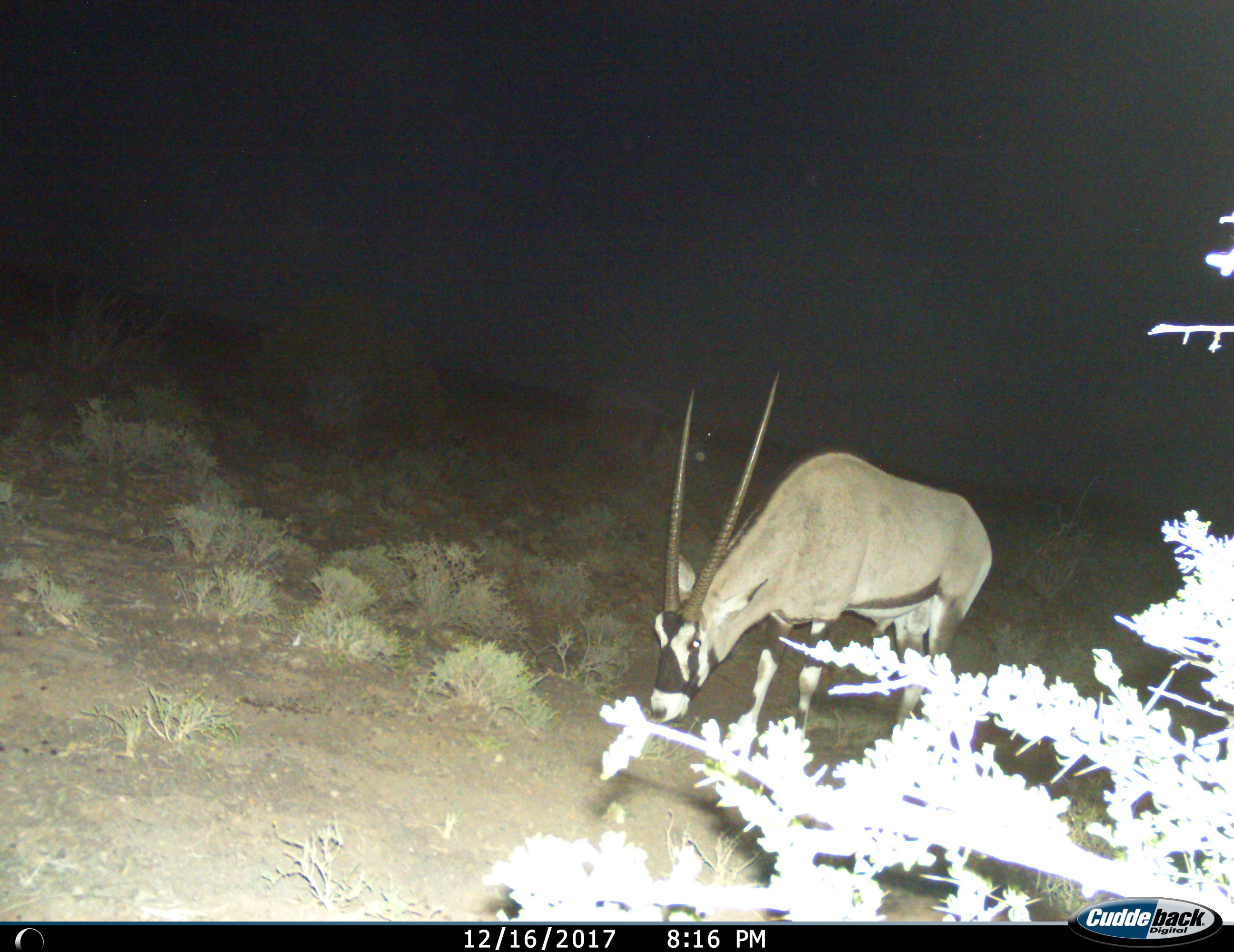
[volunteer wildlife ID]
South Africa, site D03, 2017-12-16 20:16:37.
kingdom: Animalia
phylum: Chordata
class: Mammalia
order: Artiodactyla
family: Bovidae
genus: Oryx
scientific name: Oryx gazella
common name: gemsbok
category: gemsbokoryx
Gemsbokoryx (gemsbok) (Oryx gazella), count 1. Behavior (volunteer vote fractions): standing 30%, resting 0%, moving 10%, interacting 0%. Young present (vote fraction): 0%. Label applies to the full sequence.